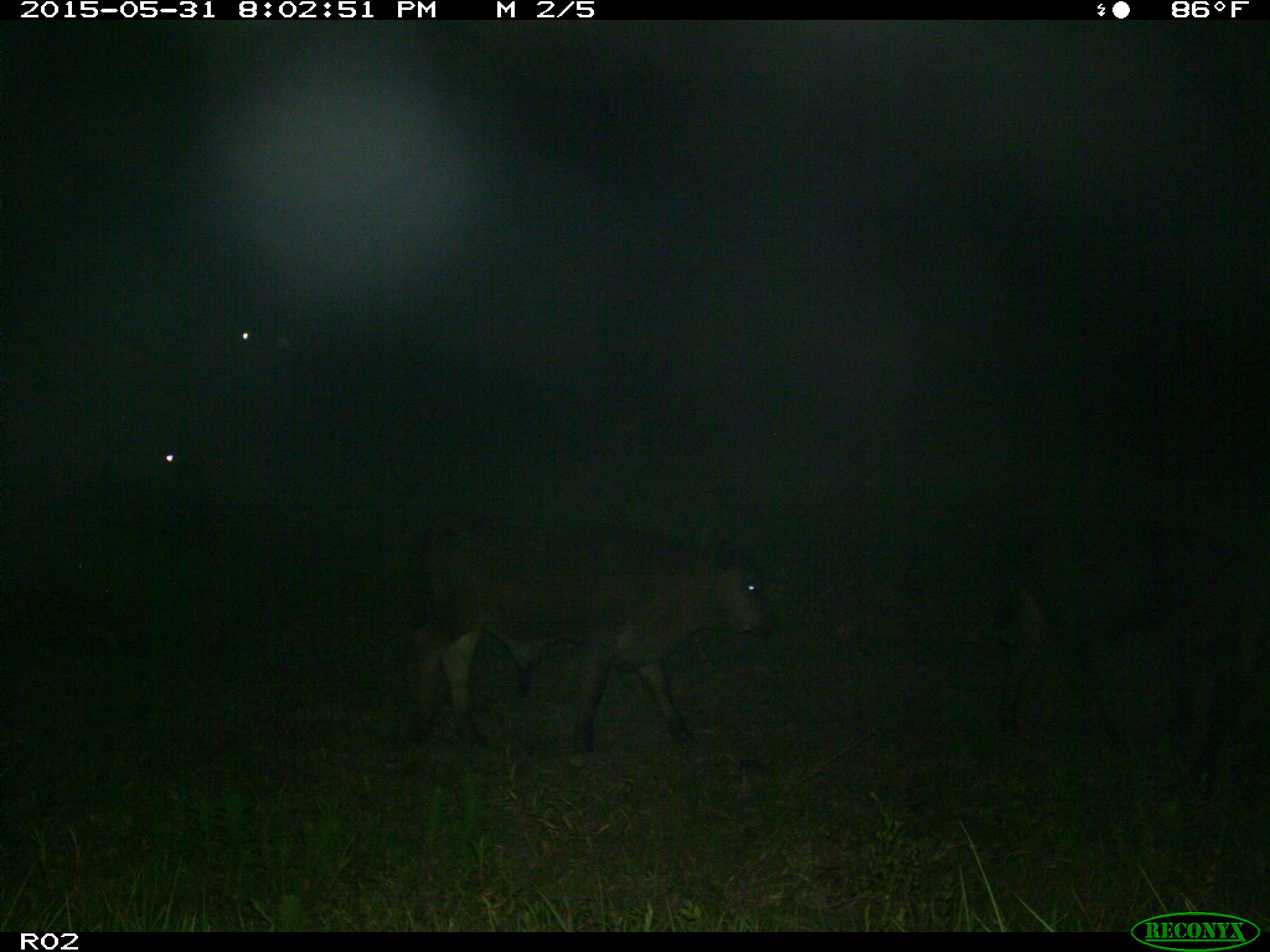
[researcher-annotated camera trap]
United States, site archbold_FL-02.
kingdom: Animalia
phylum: Chordata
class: Mammalia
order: Artiodactyla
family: Bovidae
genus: Bos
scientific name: Bos taurus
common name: domestic cow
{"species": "Bos taurus (domestic cow)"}